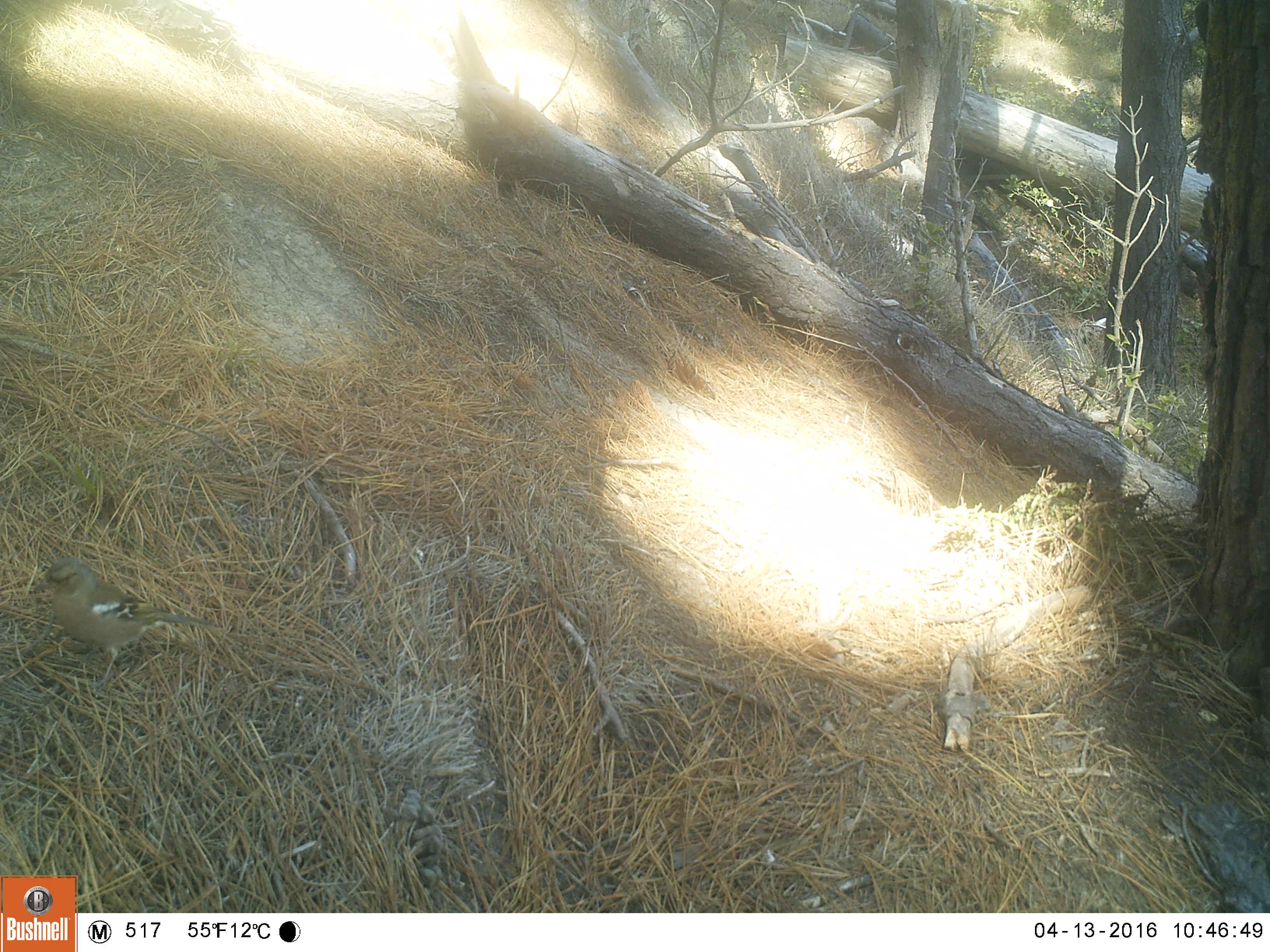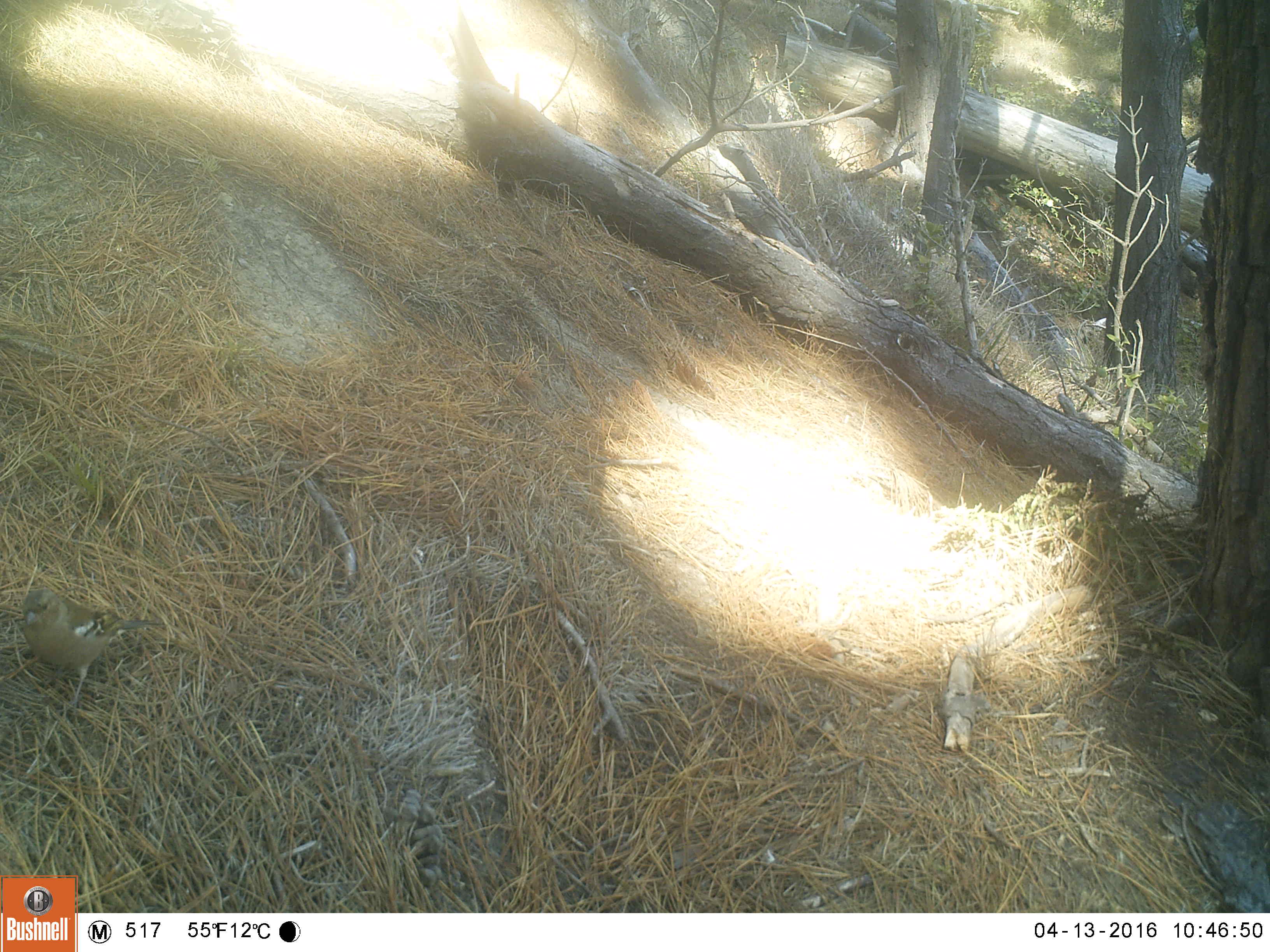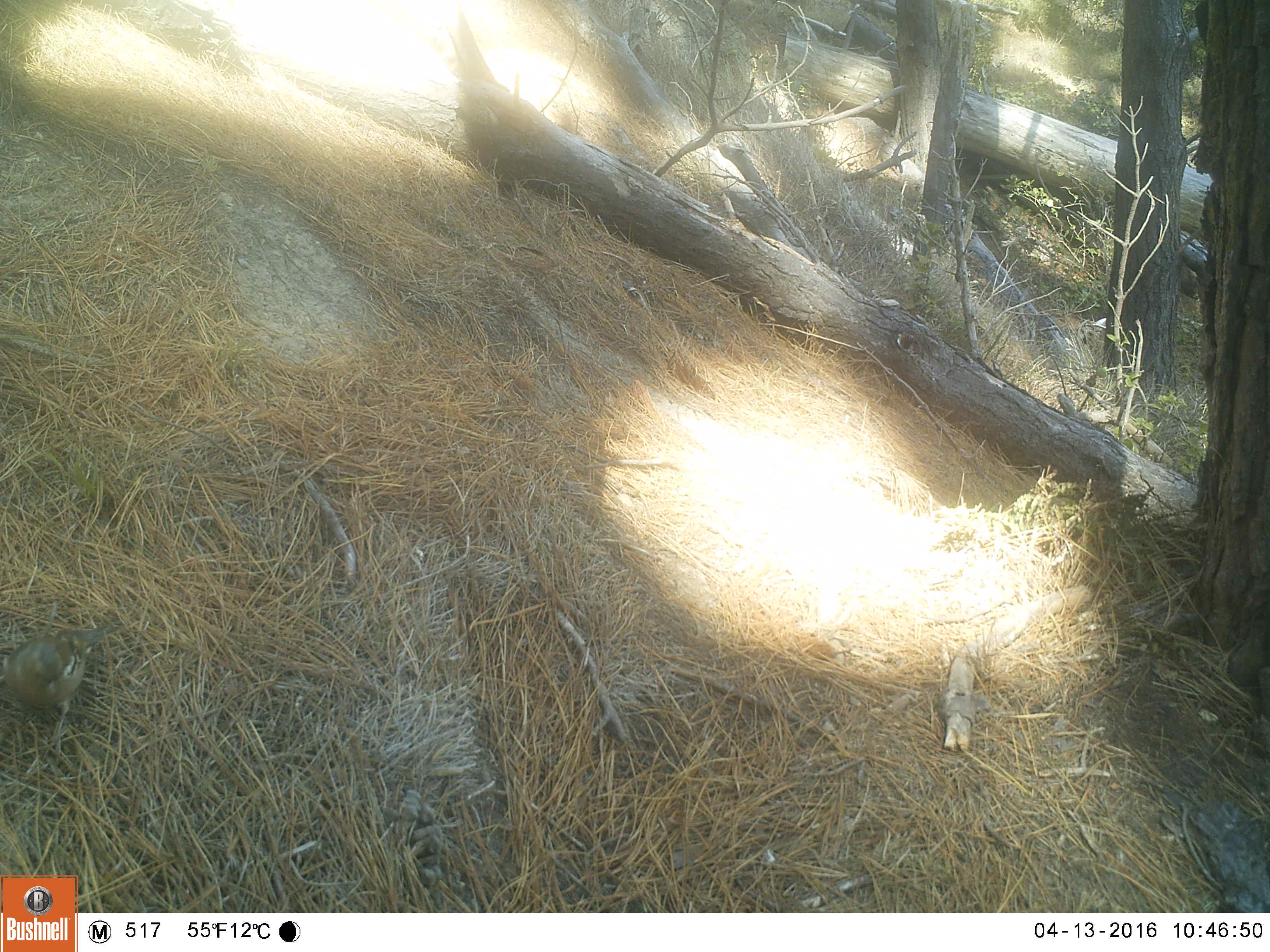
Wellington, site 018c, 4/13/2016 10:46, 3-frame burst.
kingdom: Animalia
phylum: Chordata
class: Aves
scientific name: Aves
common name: bird